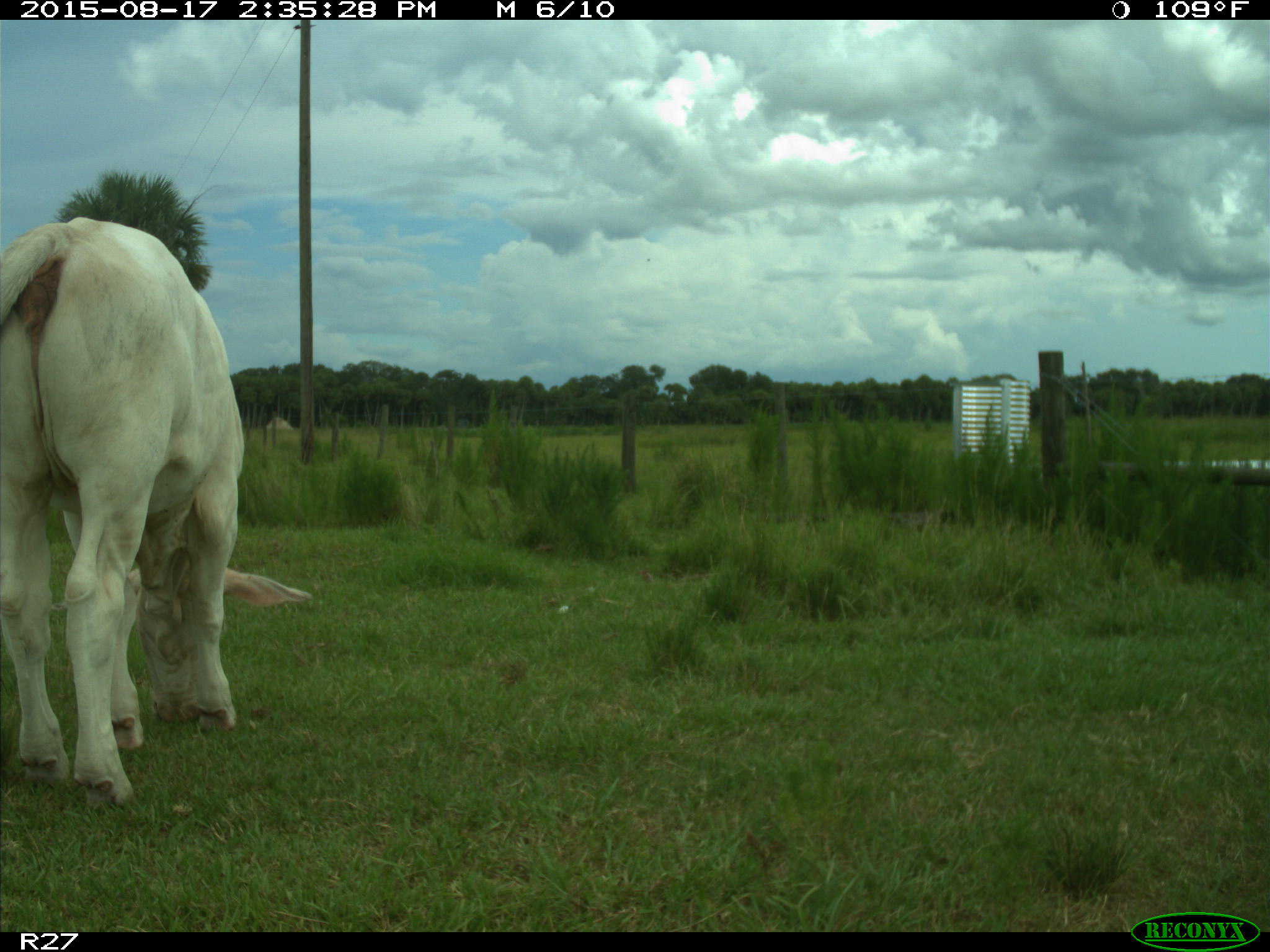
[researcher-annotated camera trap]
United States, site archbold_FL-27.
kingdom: Animalia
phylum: Chordata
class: Mammalia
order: Artiodactyla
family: Bovidae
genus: Bos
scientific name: Bos taurus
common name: domestic cow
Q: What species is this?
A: Bos taurus (domestic cow).